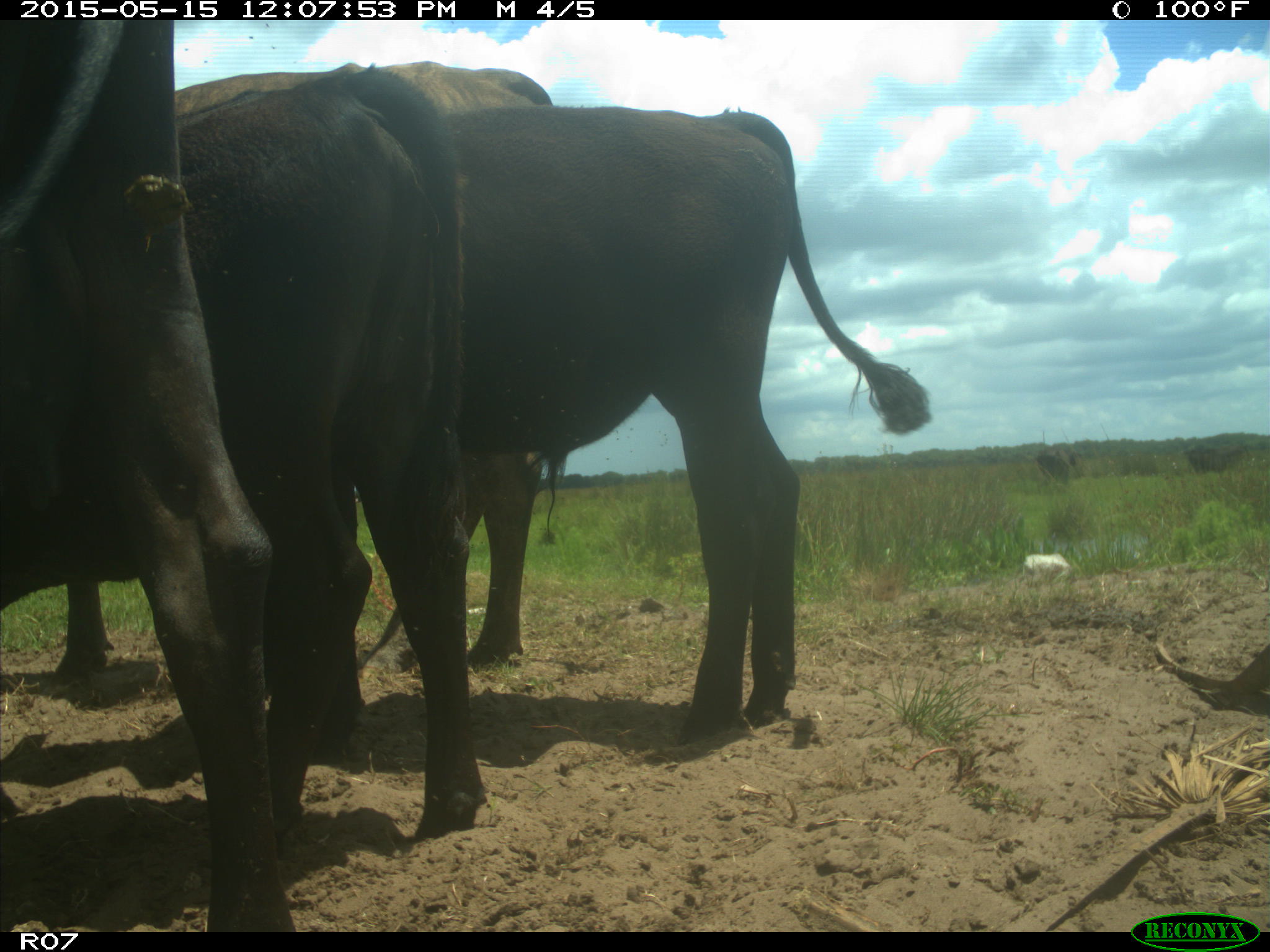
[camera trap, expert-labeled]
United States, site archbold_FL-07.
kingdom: Animalia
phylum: Chordata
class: Mammalia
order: Artiodactyla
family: Bovidae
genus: Bos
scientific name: Bos taurus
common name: domestic cow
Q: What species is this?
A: Bos taurus (domestic cow).